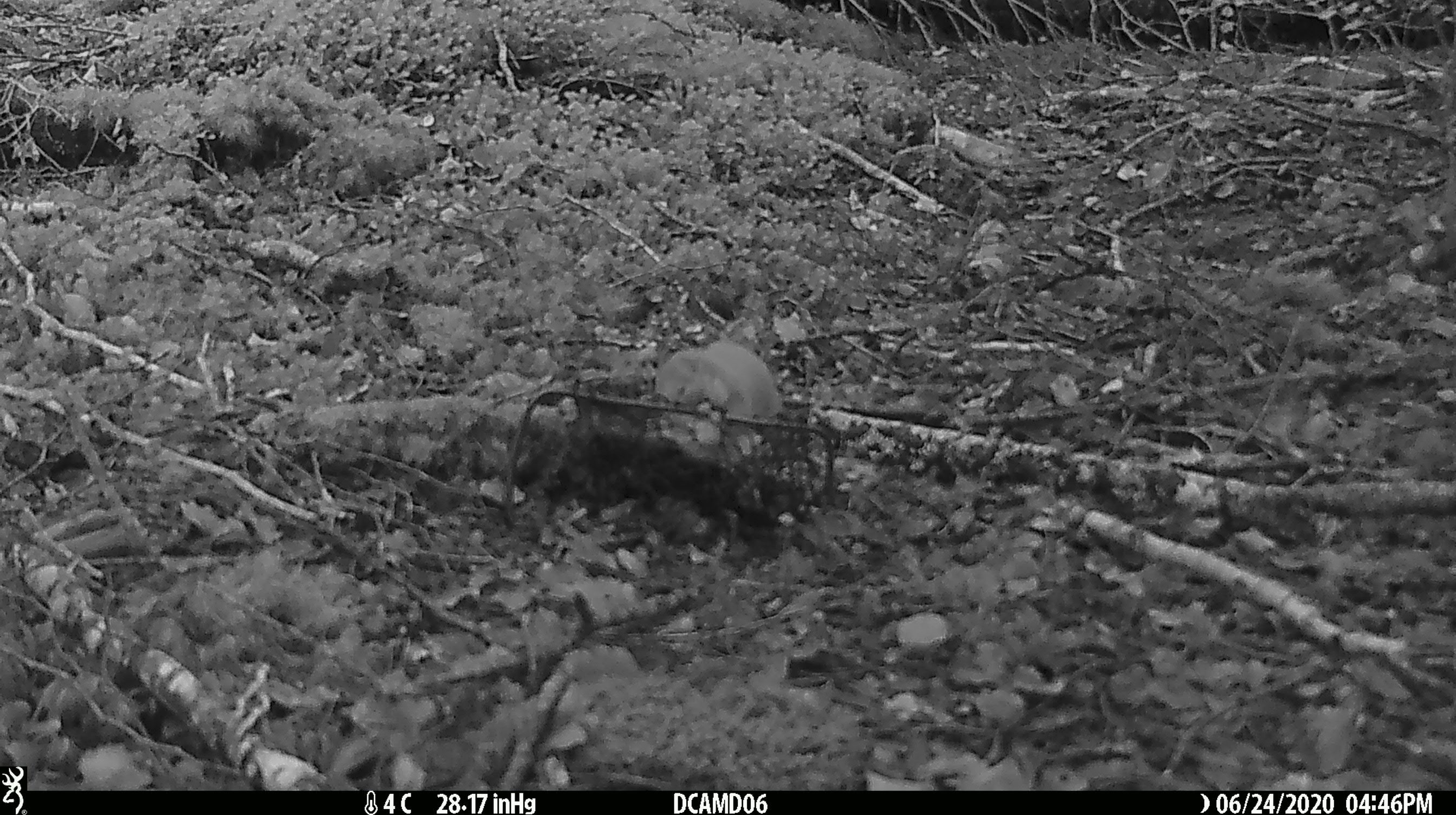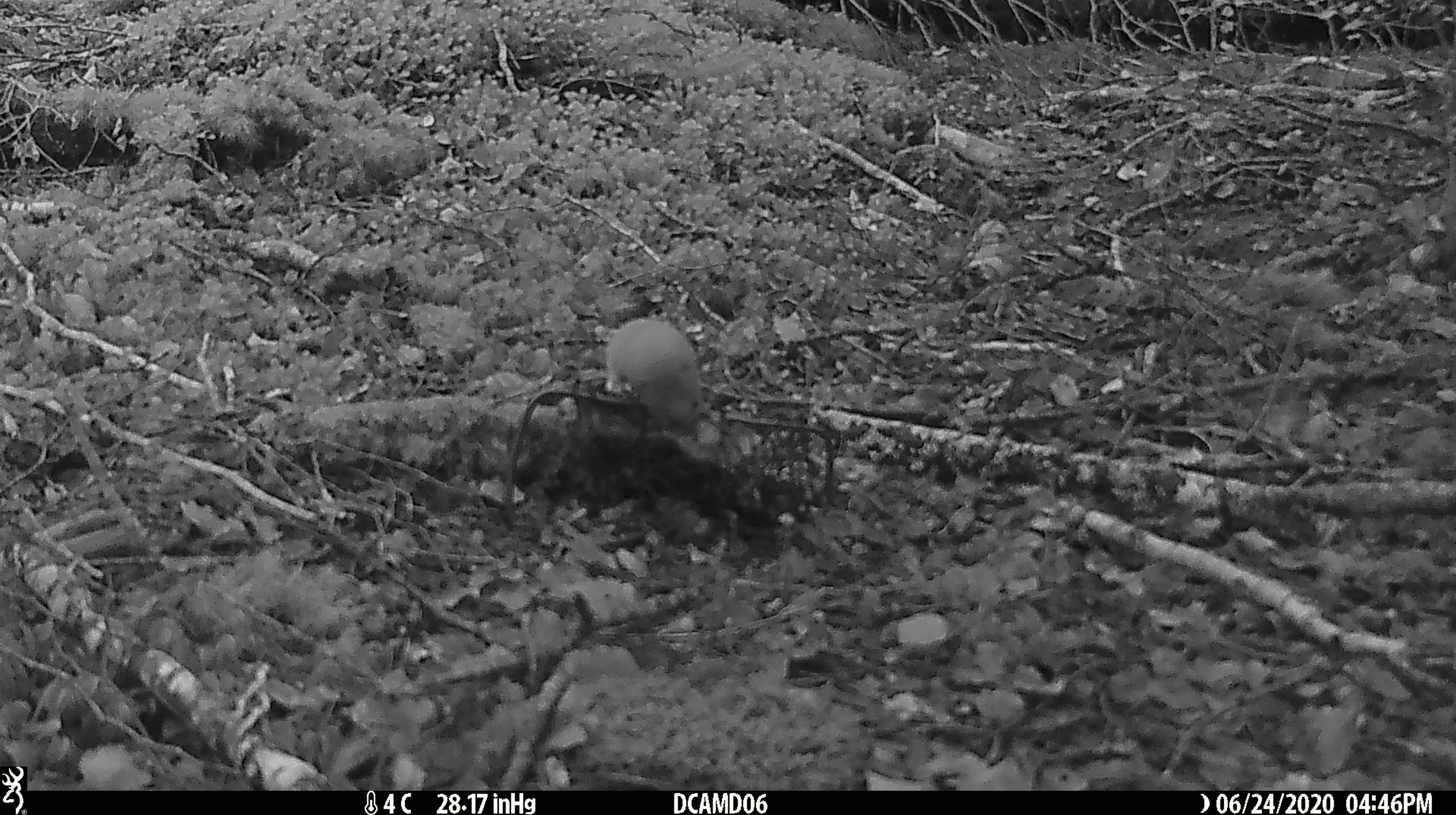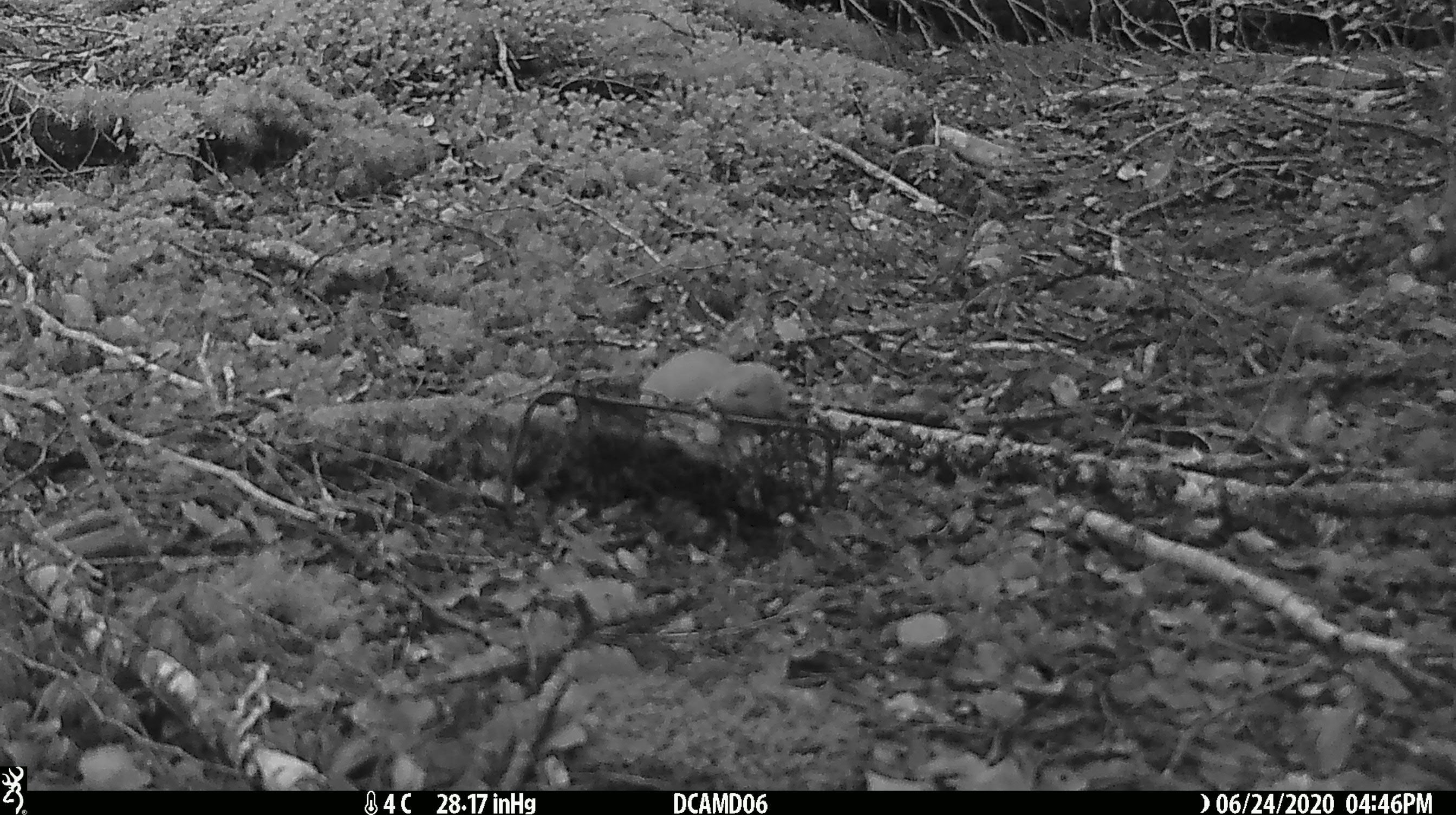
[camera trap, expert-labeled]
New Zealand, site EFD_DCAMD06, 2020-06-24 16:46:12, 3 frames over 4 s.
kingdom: Animalia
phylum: Chordata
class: Mammalia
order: Carnivora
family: Mustelidae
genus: Mustela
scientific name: Mustela nivalis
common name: least weasel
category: weasel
Weasel (least weasel) (Mustela nivalis).